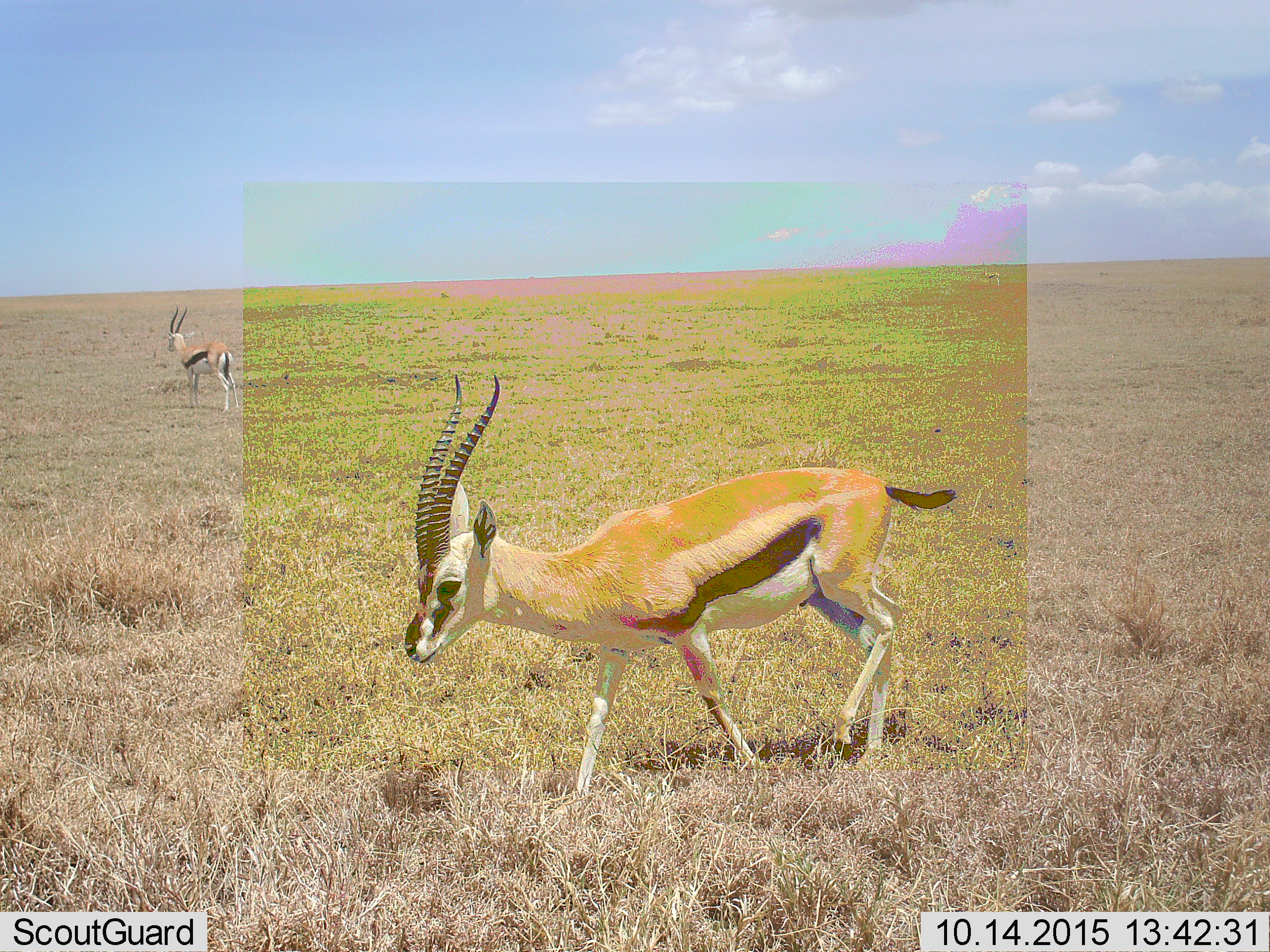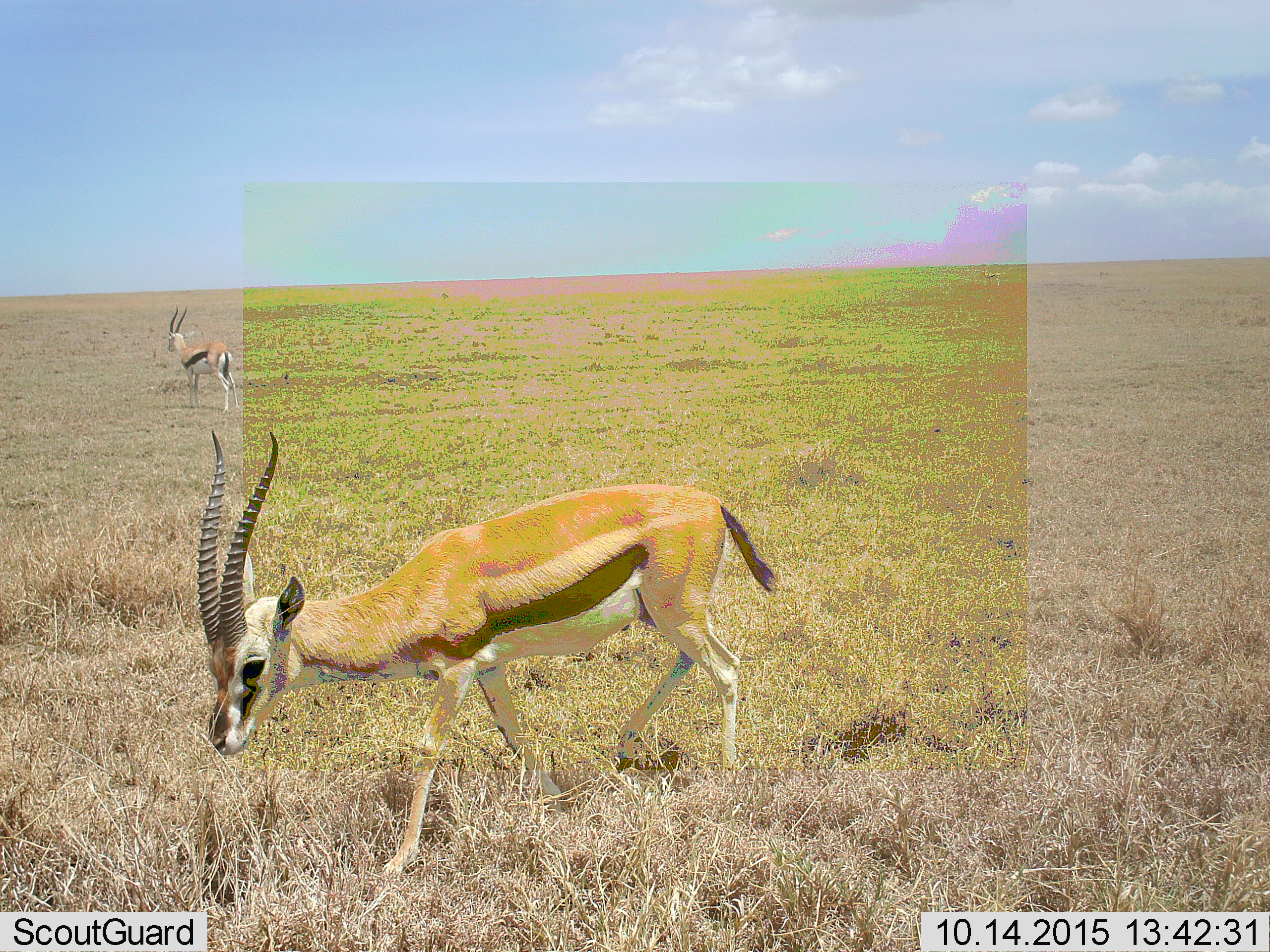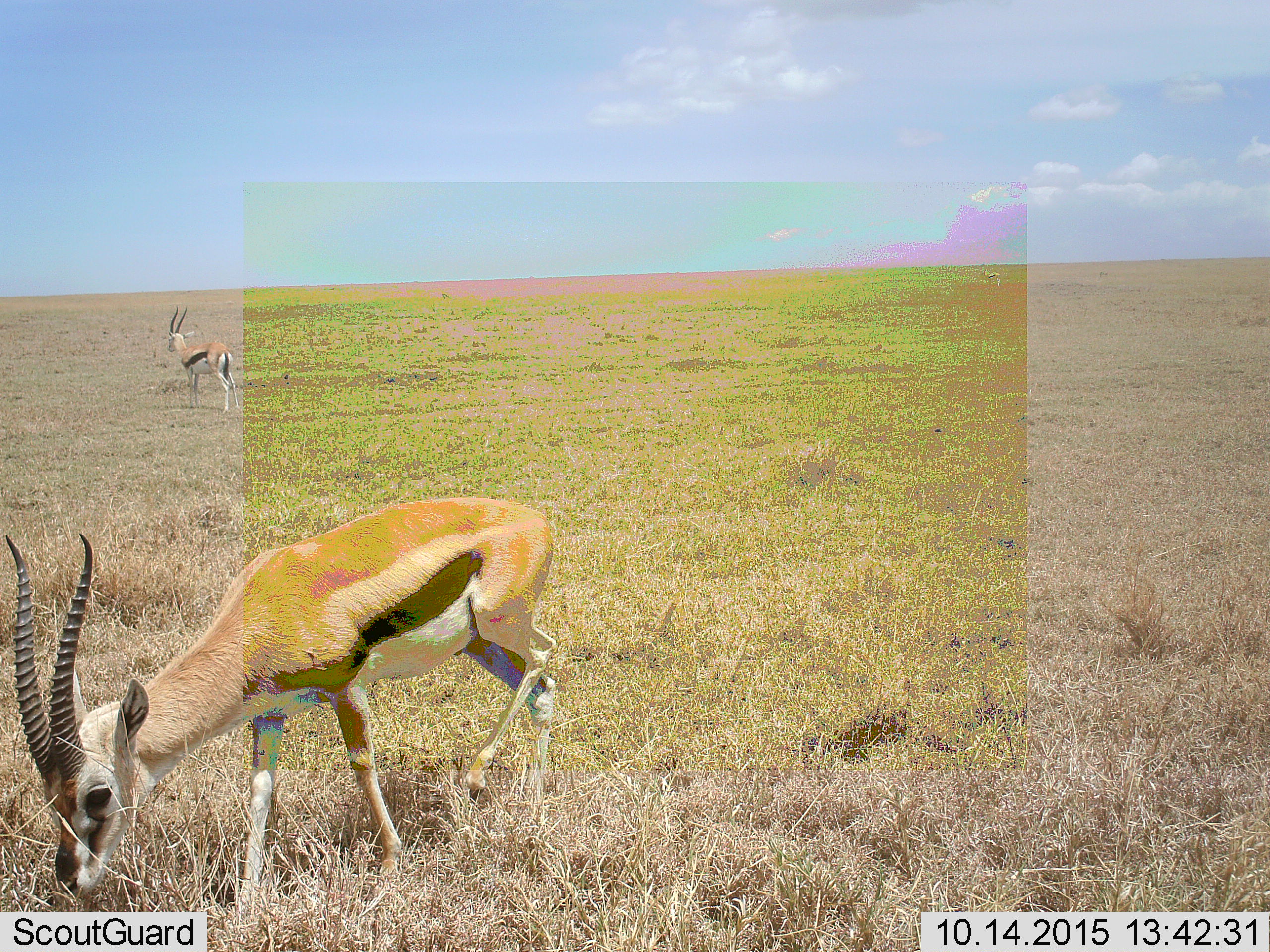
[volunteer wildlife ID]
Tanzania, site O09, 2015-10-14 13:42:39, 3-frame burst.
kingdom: Animalia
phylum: Chordata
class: Mammalia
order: Artiodactyla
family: Bovidae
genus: Eudorcas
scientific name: Eudorcas thomsonii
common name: thomson's gazelle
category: gazellethomsons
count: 2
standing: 62%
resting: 12%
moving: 50%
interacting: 0%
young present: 0%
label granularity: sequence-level